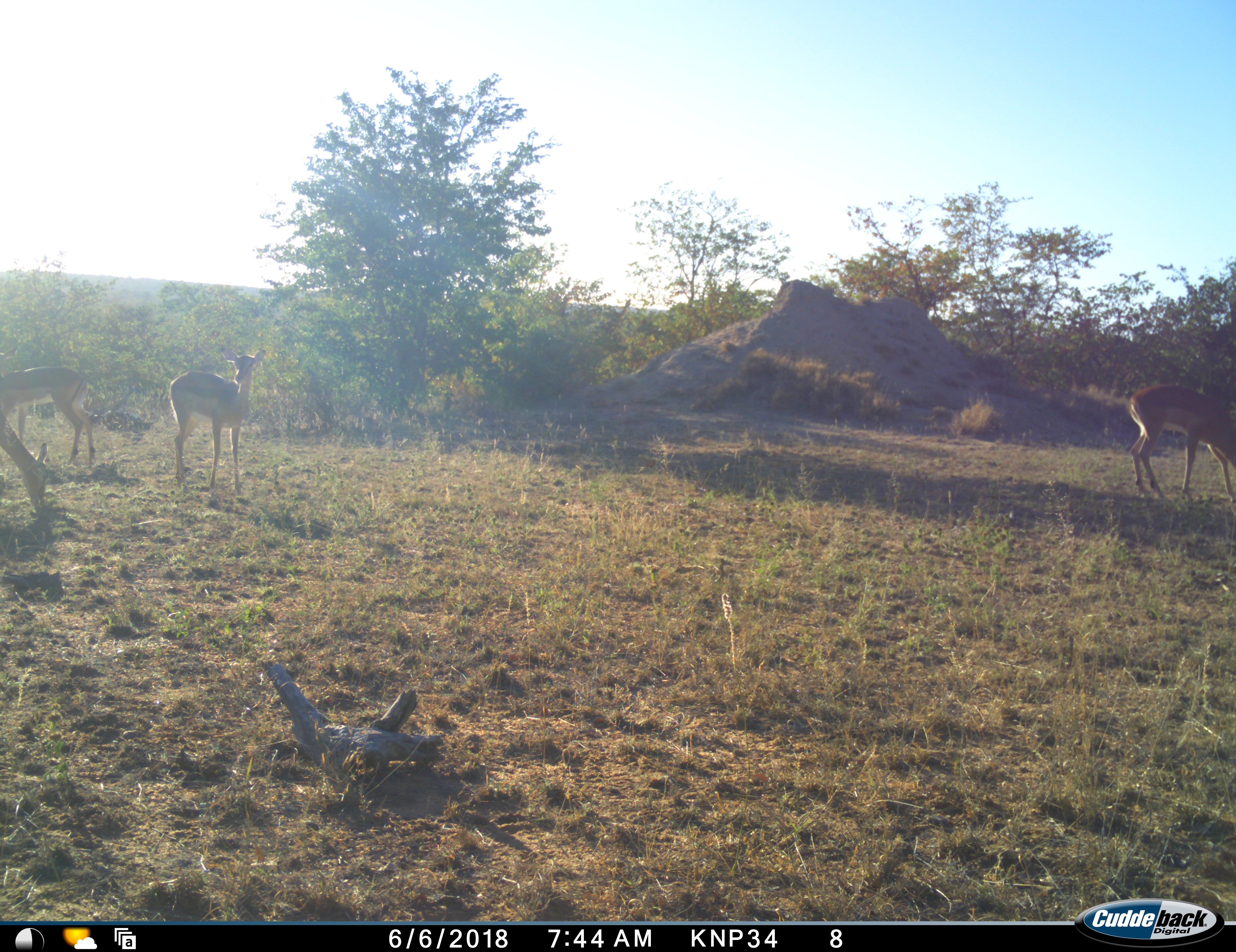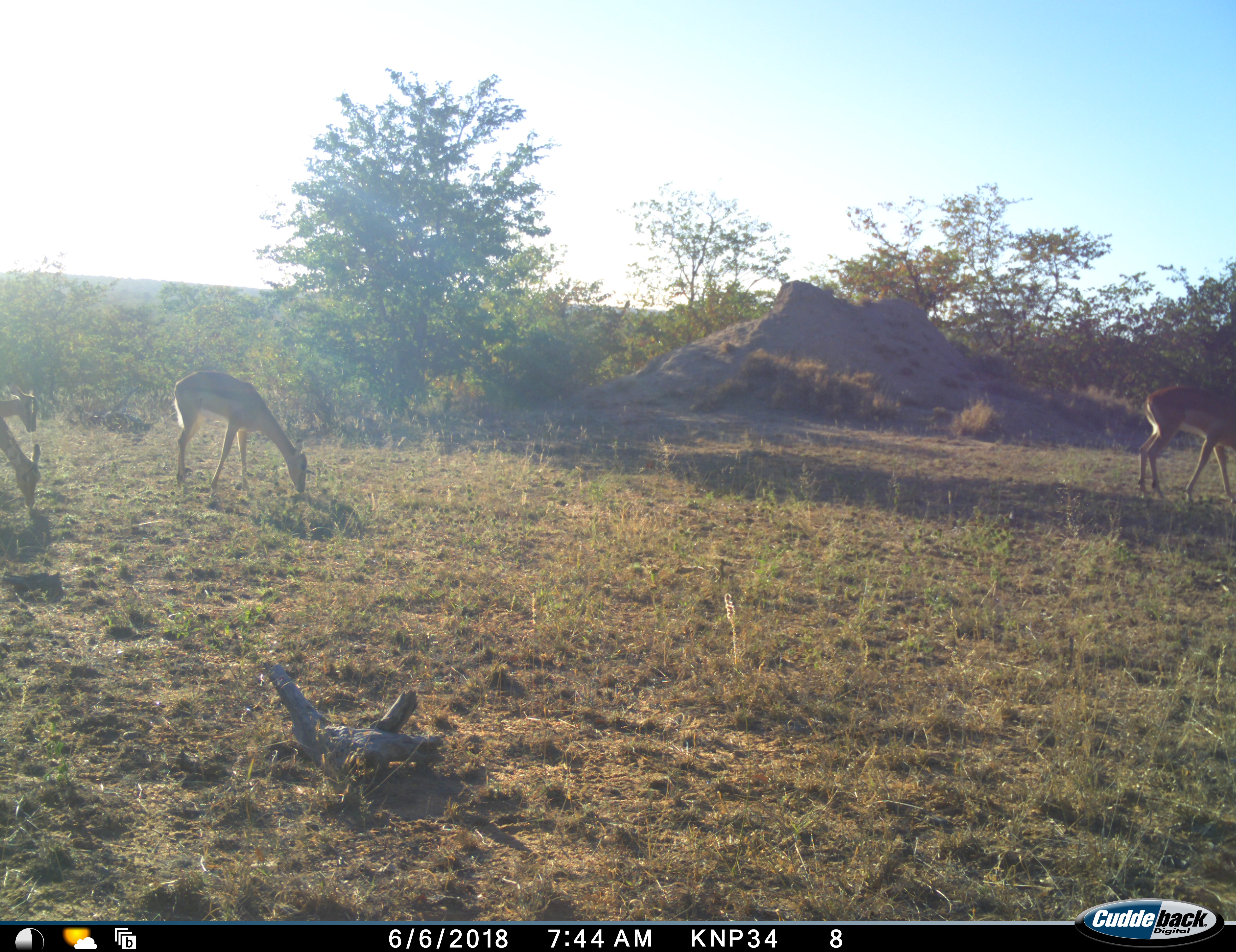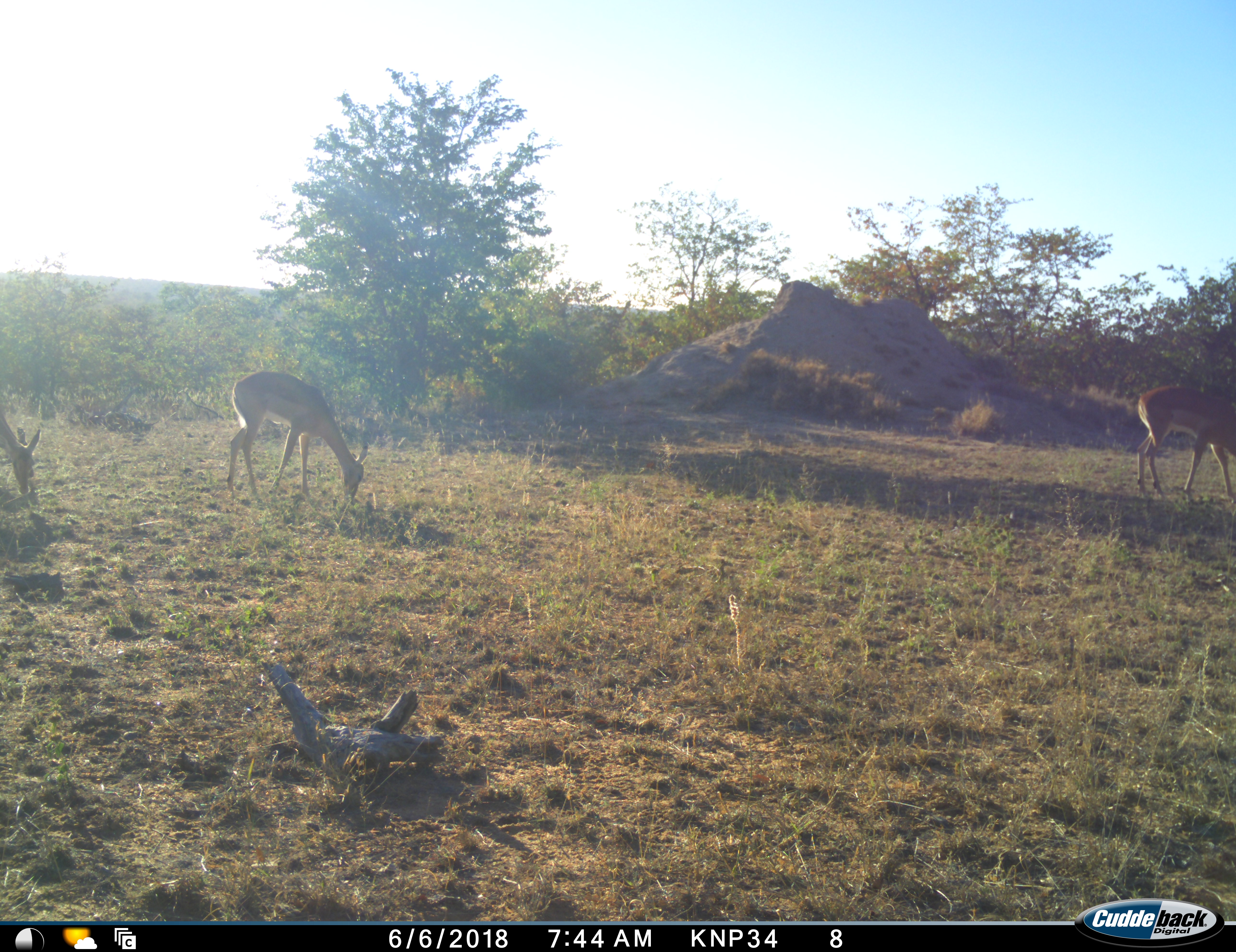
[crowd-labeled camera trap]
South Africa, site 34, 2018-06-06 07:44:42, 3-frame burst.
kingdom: Animalia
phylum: Chordata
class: Mammalia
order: Artiodactyla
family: Bovidae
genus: Aepyceros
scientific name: Aepyceros melampus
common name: impala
Impala (Aepyceros melampus), count 4. Behavior (volunteer vote fractions): standing 78%, resting 0%, moving 89%, interacting 0%. Young present (vote fraction): 0%. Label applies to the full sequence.